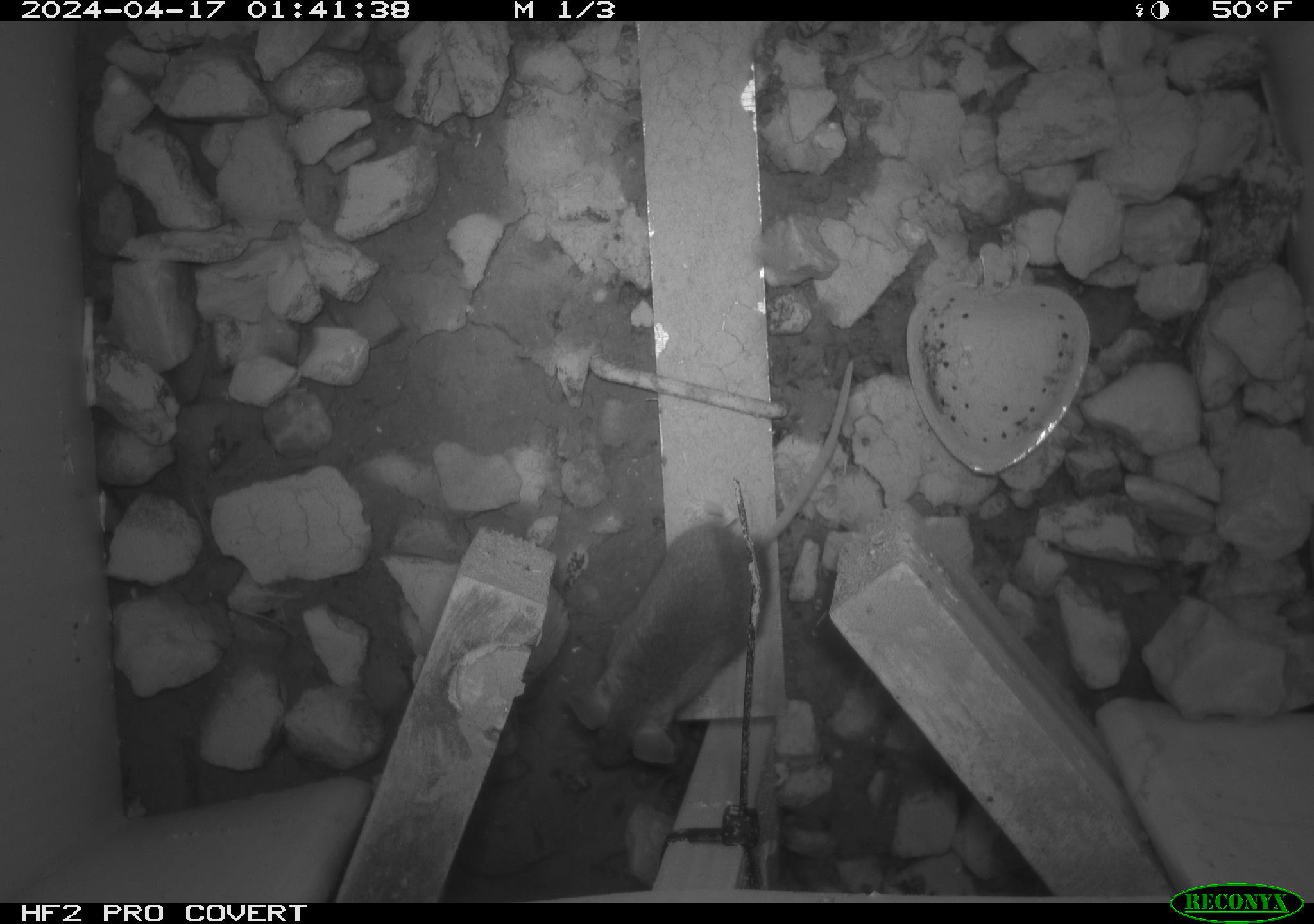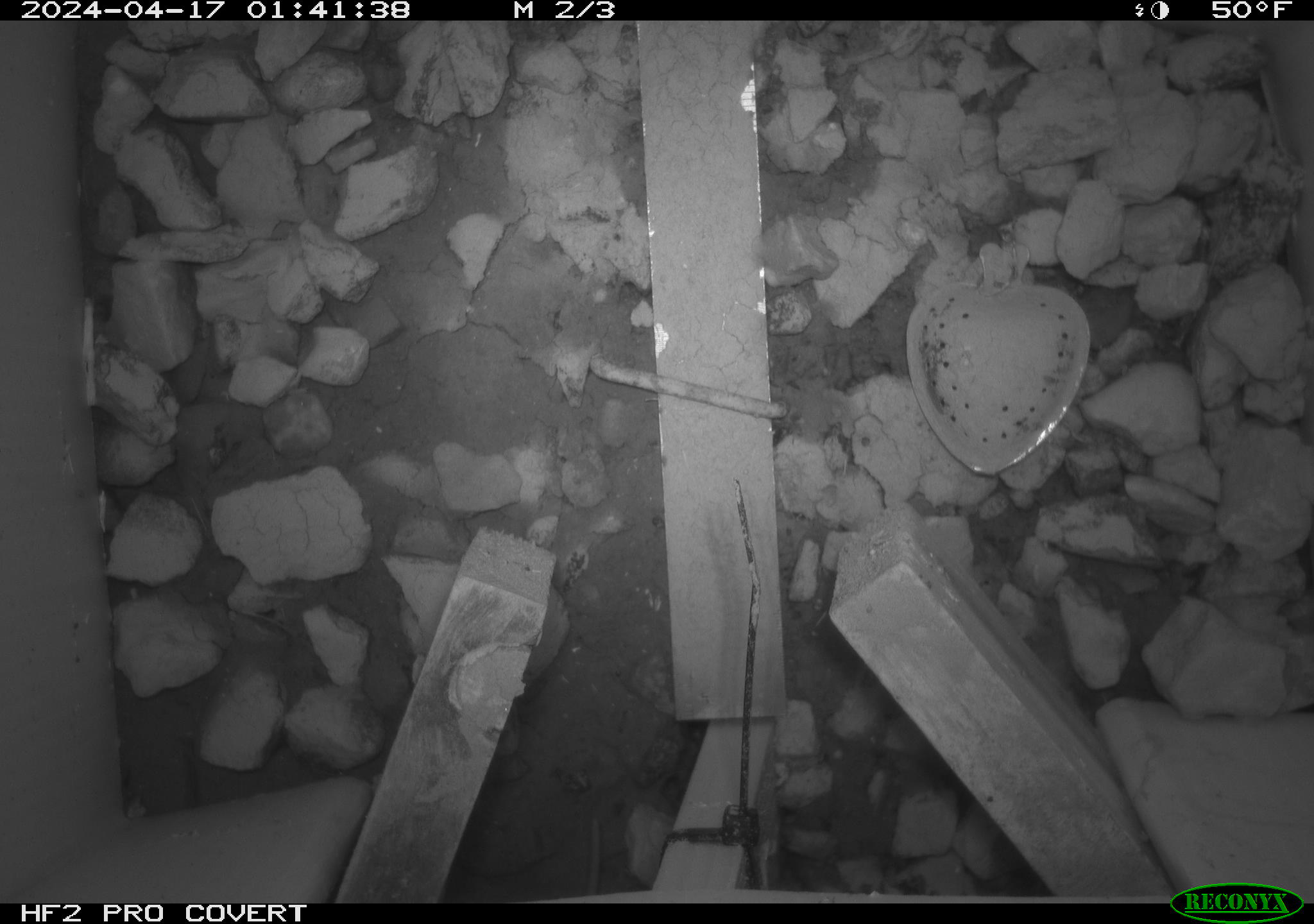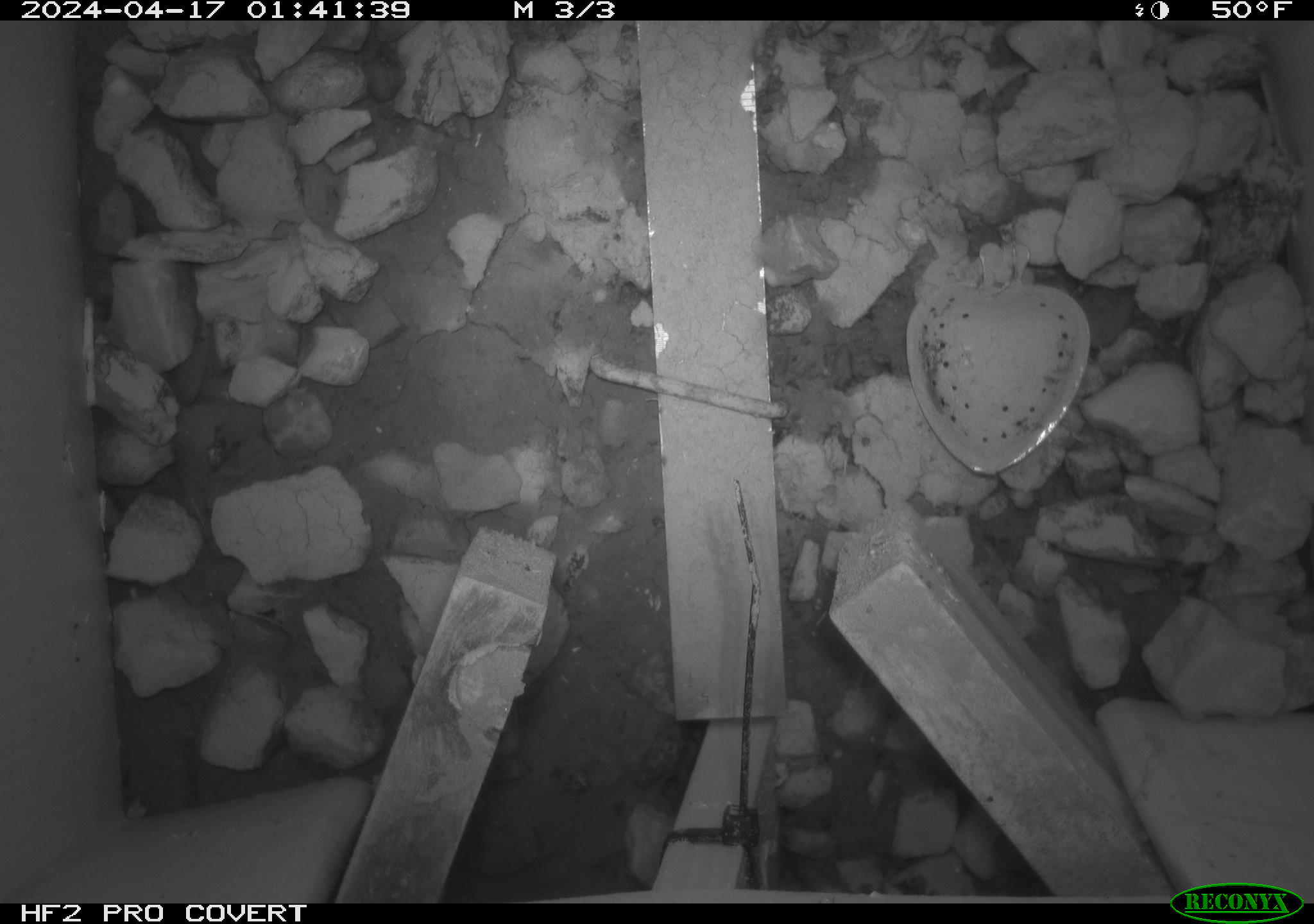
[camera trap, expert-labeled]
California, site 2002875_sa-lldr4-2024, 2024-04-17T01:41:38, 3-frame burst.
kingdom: Animalia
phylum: Chordata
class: Mammalia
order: Rodentia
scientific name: Rodentia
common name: mouse species